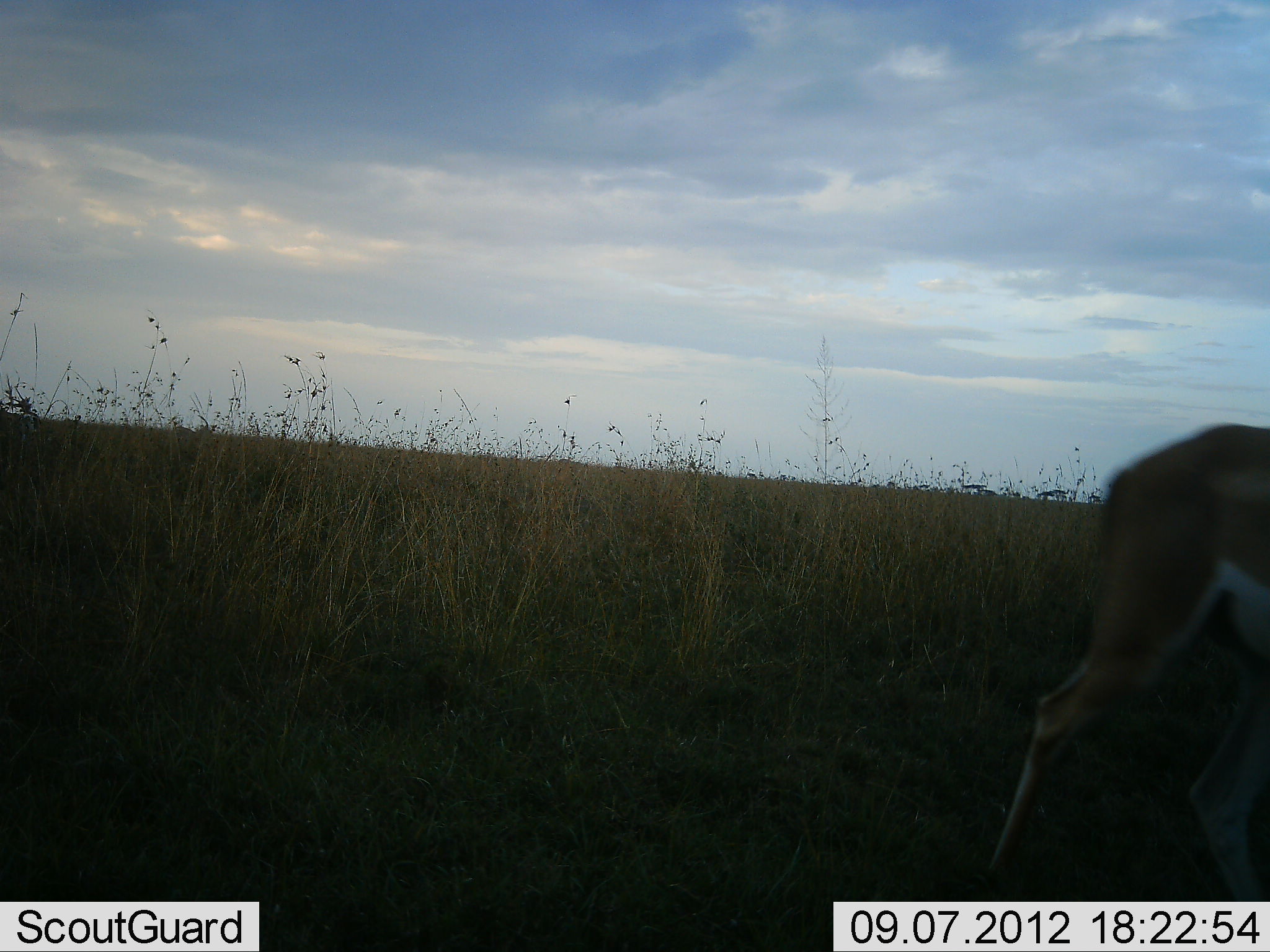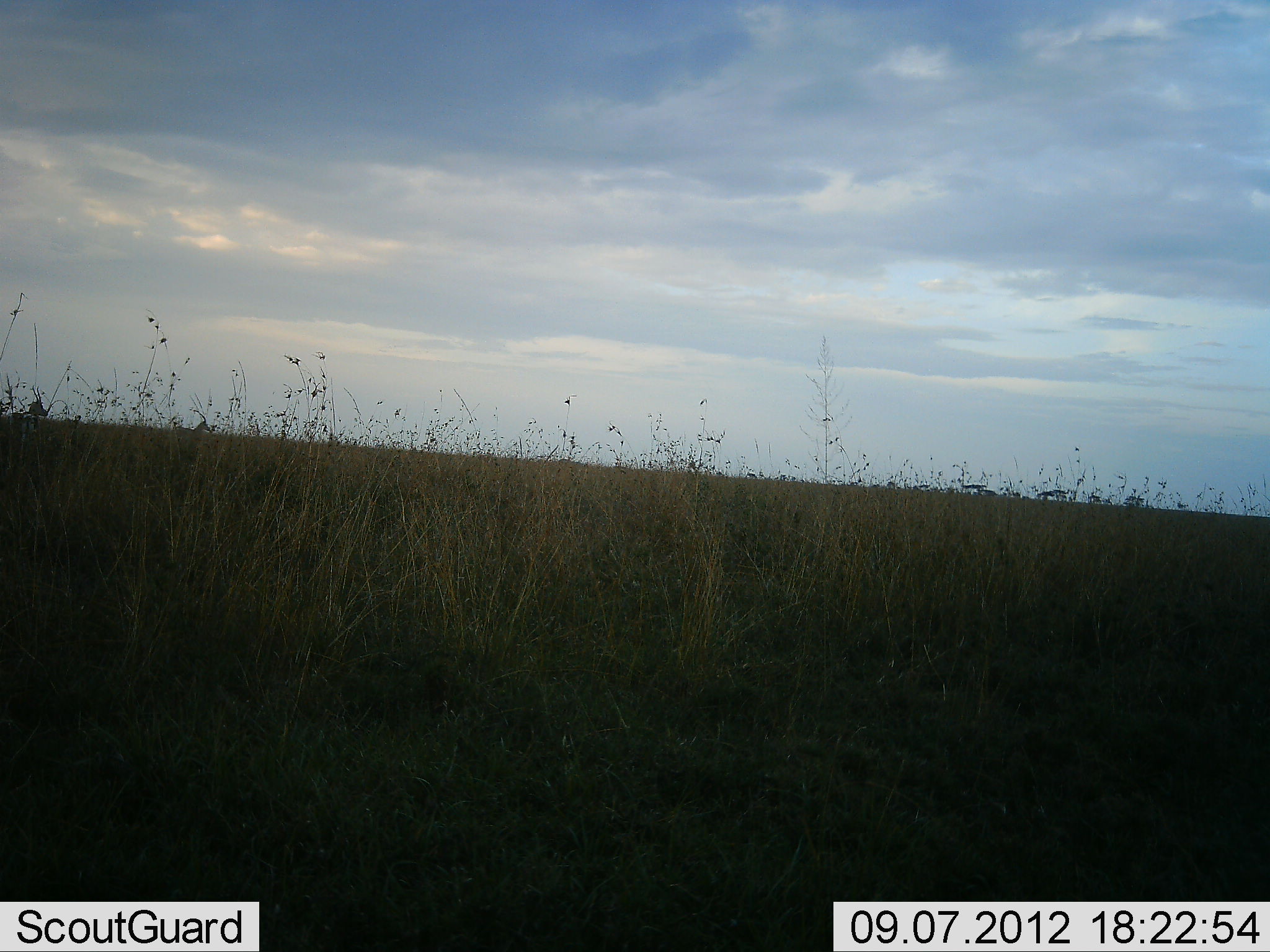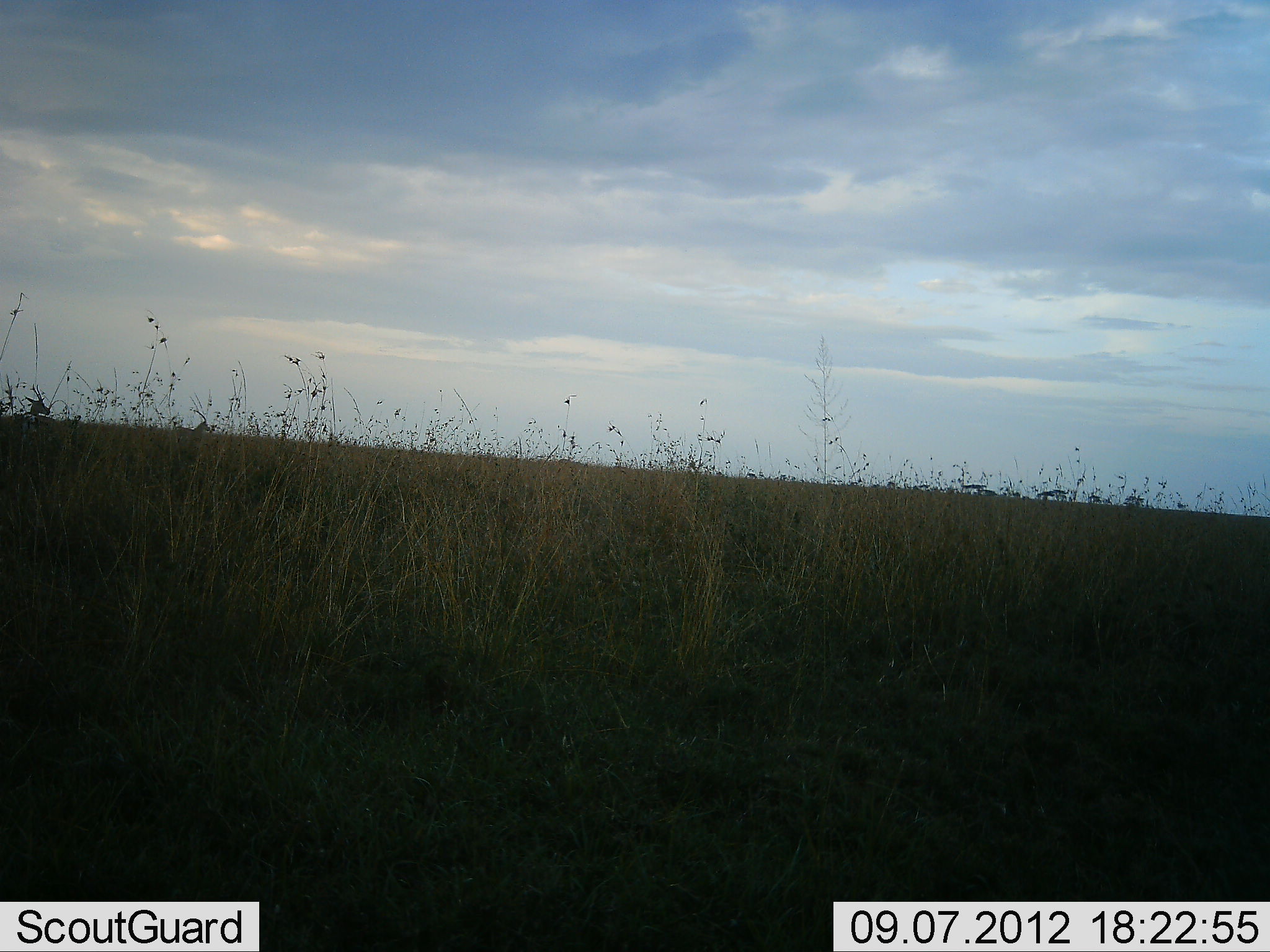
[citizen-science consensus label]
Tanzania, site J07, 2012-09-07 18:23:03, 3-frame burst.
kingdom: Animalia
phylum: Chordata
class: Mammalia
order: Artiodactyla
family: Bovidae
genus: Nanger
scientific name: Nanger granti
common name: grant's gazelle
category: gazellegrants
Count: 1.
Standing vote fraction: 17%.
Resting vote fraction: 0%.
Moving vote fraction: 100%.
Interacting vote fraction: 0%.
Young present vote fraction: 0%.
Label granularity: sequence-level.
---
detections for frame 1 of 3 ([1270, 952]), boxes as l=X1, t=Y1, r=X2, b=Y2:
animal: l=978, t=423, r=1270, b=902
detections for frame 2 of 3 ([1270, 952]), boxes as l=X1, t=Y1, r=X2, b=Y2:
animal: l=8, t=385, r=49, b=444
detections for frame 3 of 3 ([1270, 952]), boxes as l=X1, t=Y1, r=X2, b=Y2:
animal: l=6, t=383, r=51, b=447